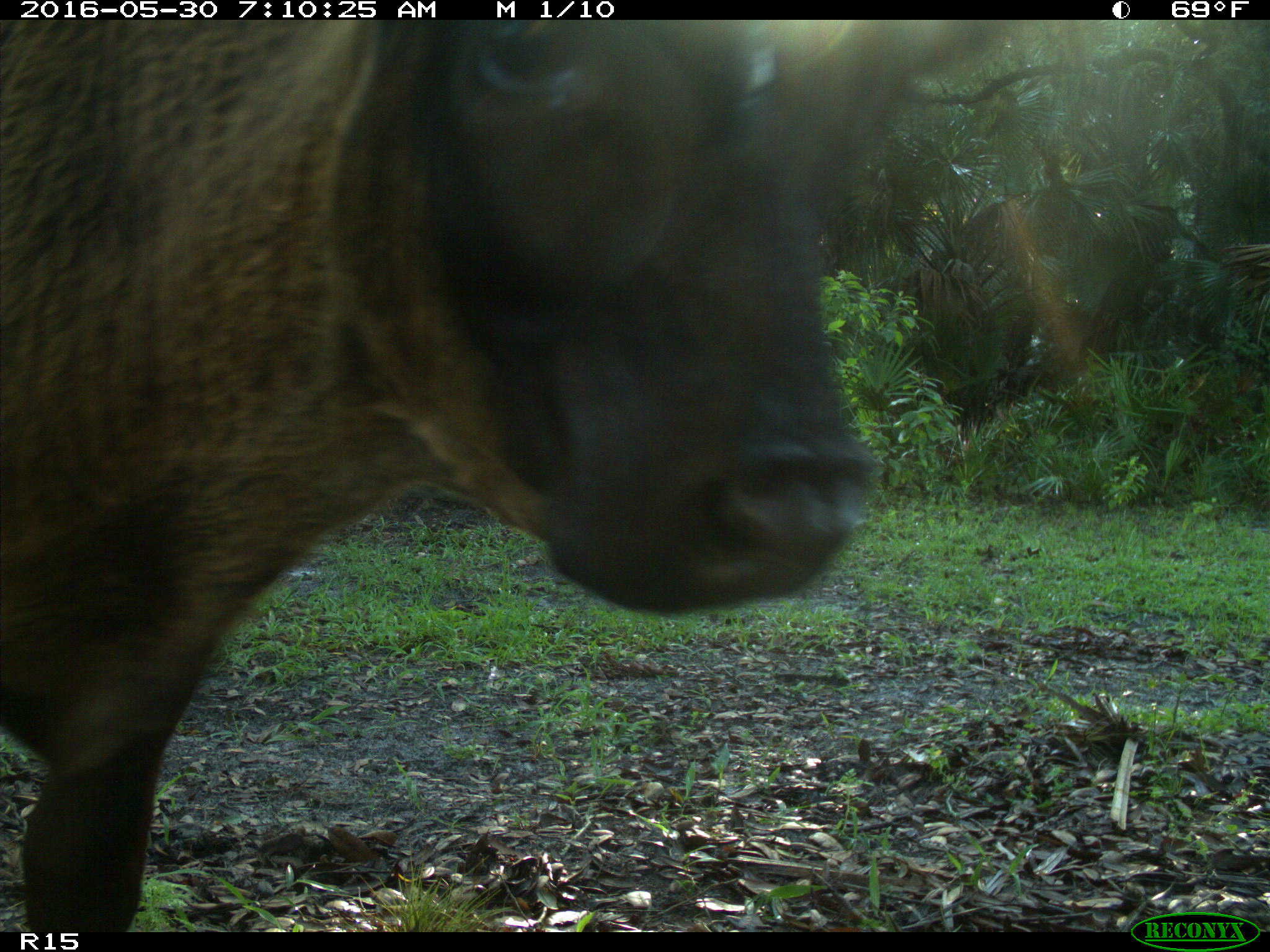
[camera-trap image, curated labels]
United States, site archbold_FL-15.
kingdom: Animalia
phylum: Chordata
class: Mammalia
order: Artiodactyla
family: Bovidae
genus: Bos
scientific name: Bos taurus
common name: domestic cow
Bos taurus (domestic cow).